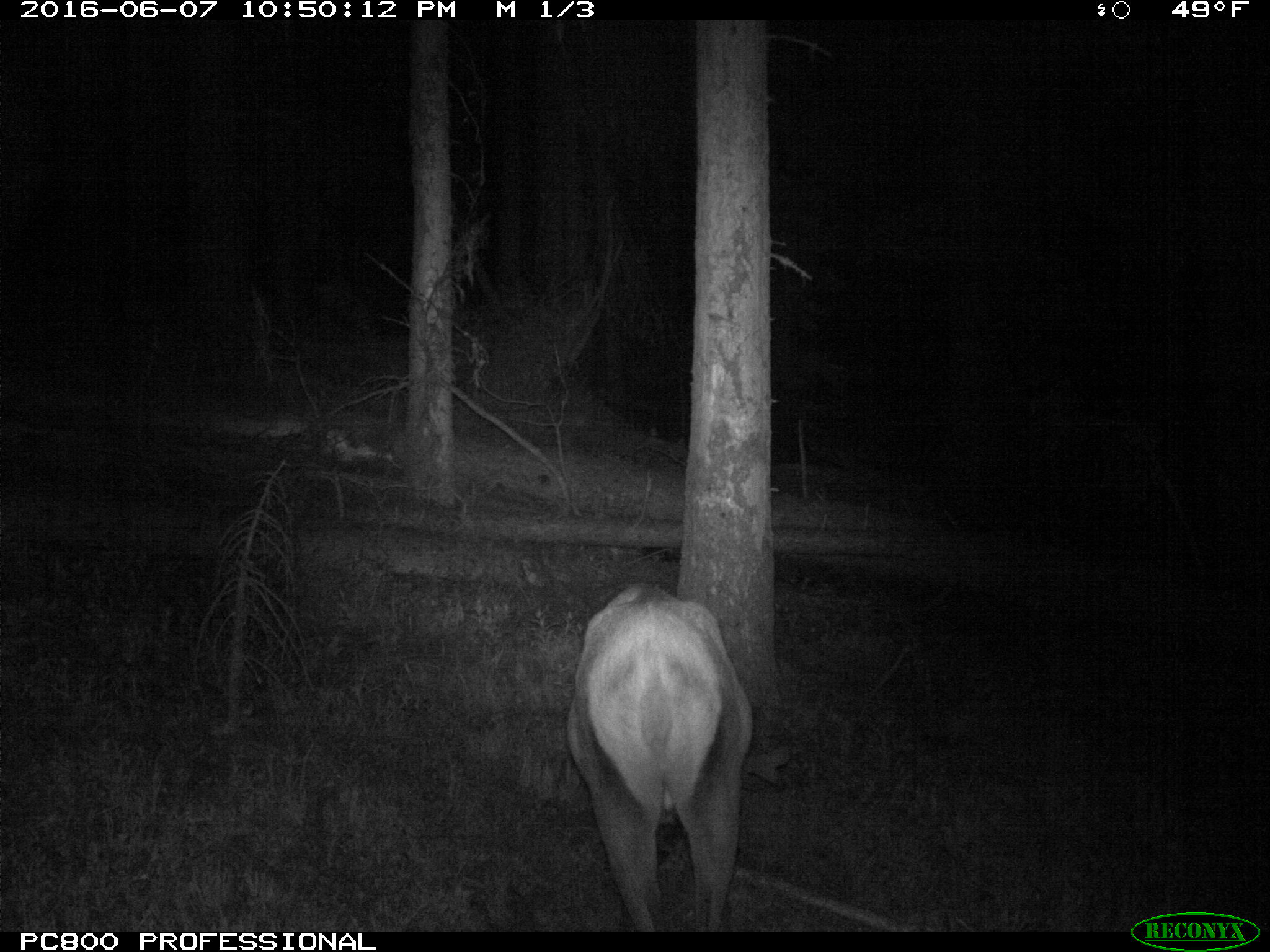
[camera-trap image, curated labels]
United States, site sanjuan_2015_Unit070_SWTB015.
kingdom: Animalia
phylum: Chordata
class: Mammalia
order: Artiodactyla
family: Cervidae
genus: Cervus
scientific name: Cervus elaphus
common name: red deer